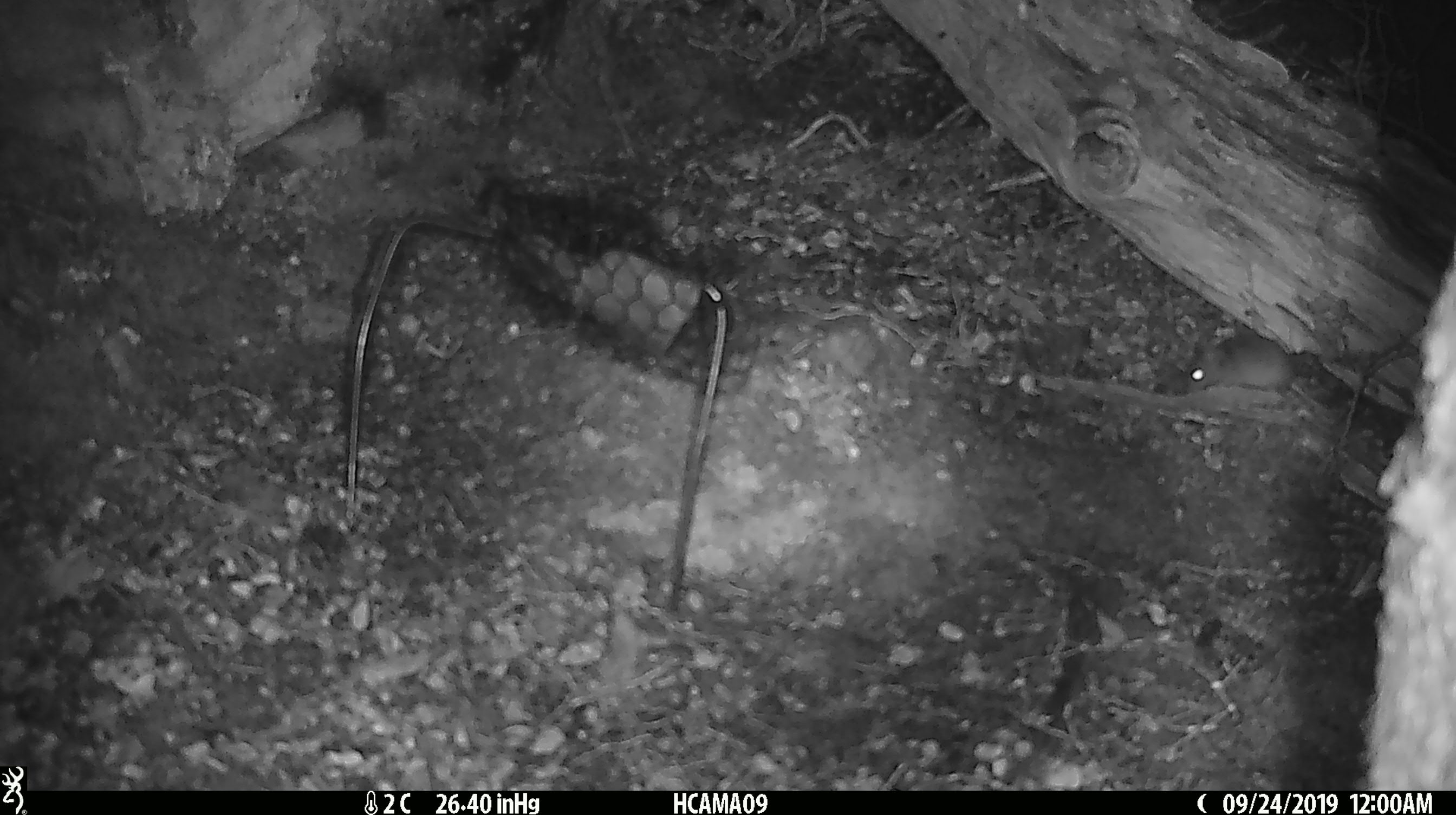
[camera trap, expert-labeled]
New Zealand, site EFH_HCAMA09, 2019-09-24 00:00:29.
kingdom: Animalia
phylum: Chordata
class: Mammalia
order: Rodentia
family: Muridae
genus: Mus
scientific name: Mus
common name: mouse